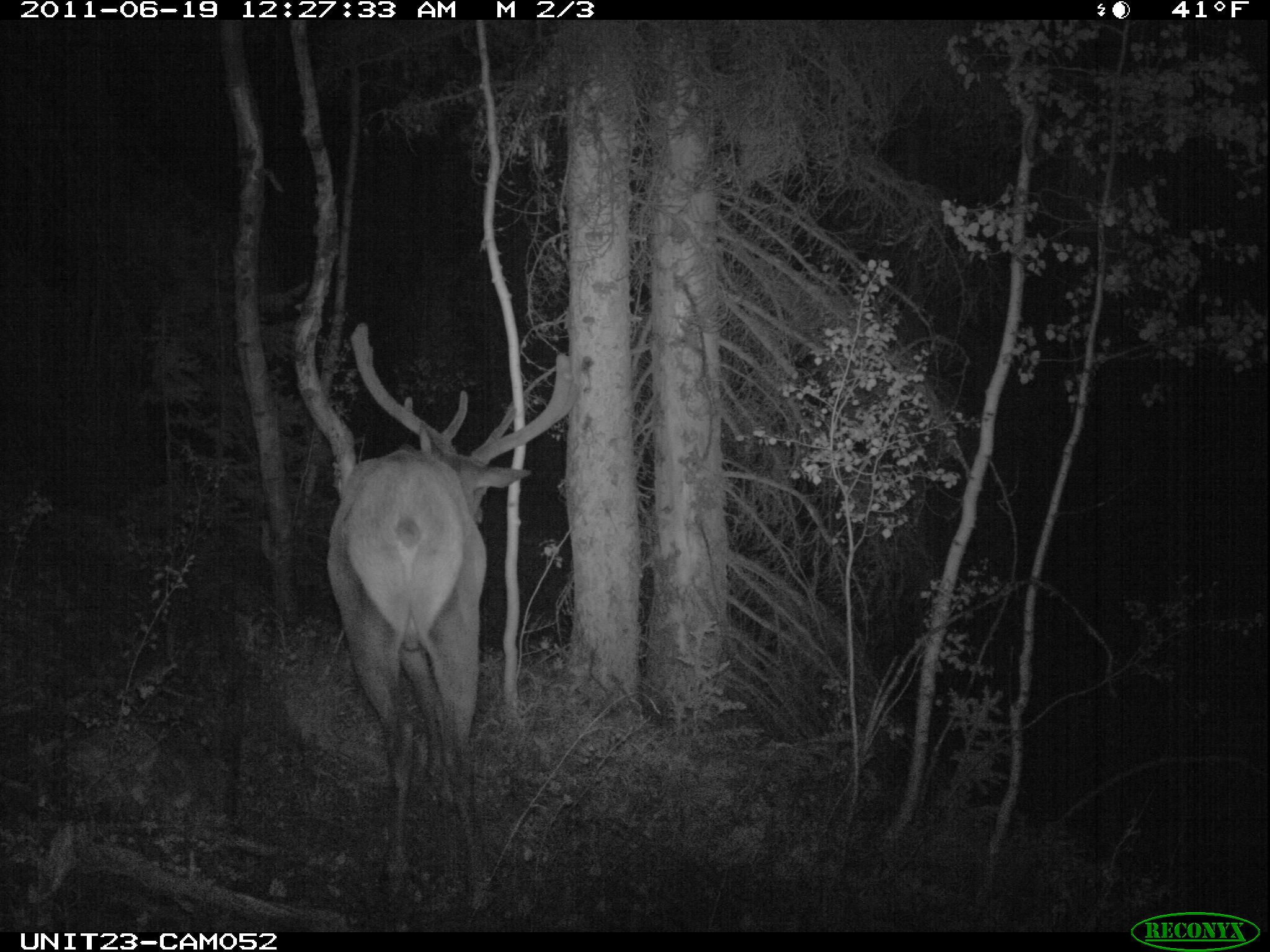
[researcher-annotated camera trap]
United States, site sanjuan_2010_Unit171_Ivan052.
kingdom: Animalia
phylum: Chordata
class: Mammalia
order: Artiodactyla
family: Cervidae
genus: Cervus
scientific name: Cervus elaphus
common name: red deer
Cervus elaphus (red deer).